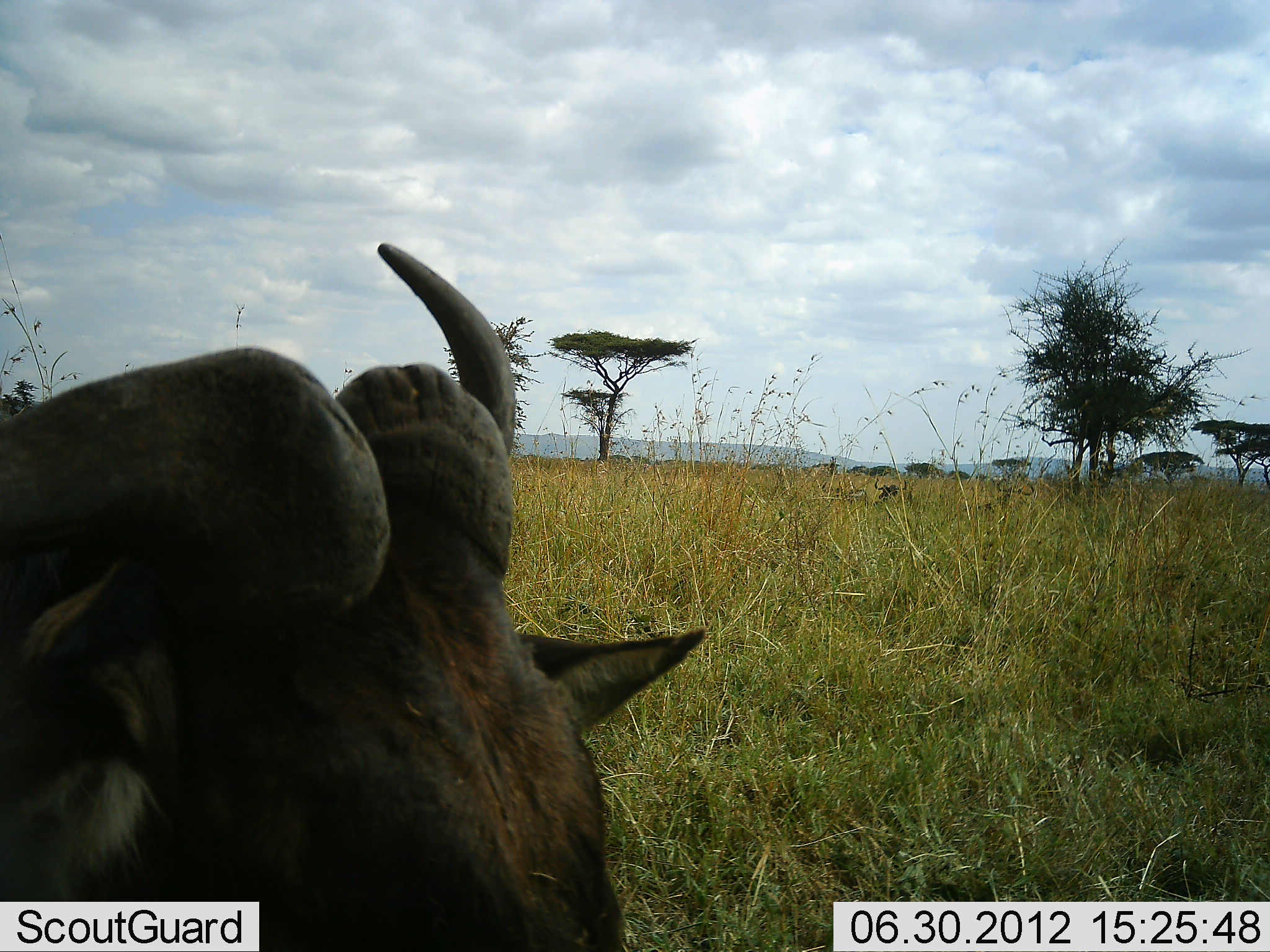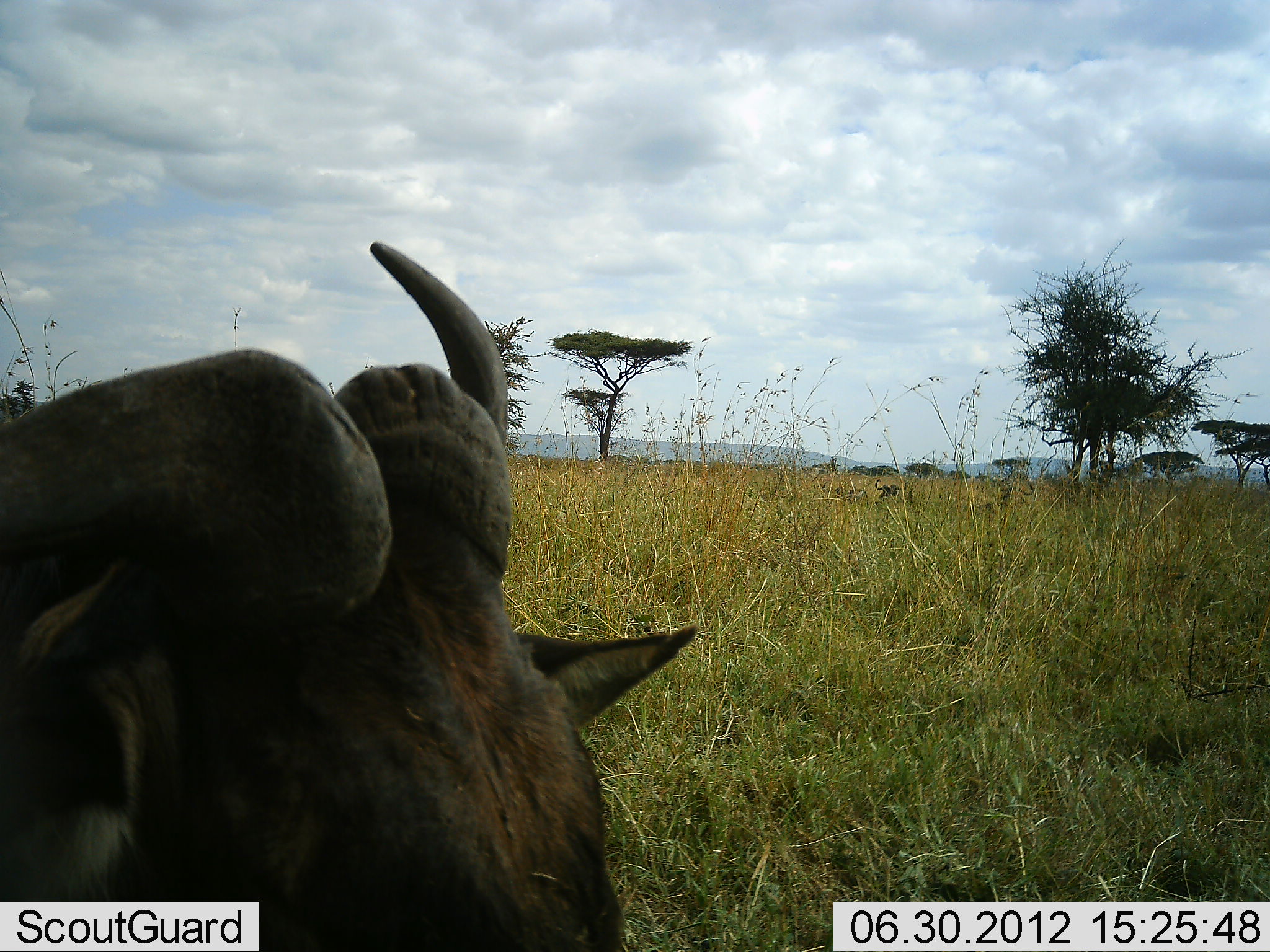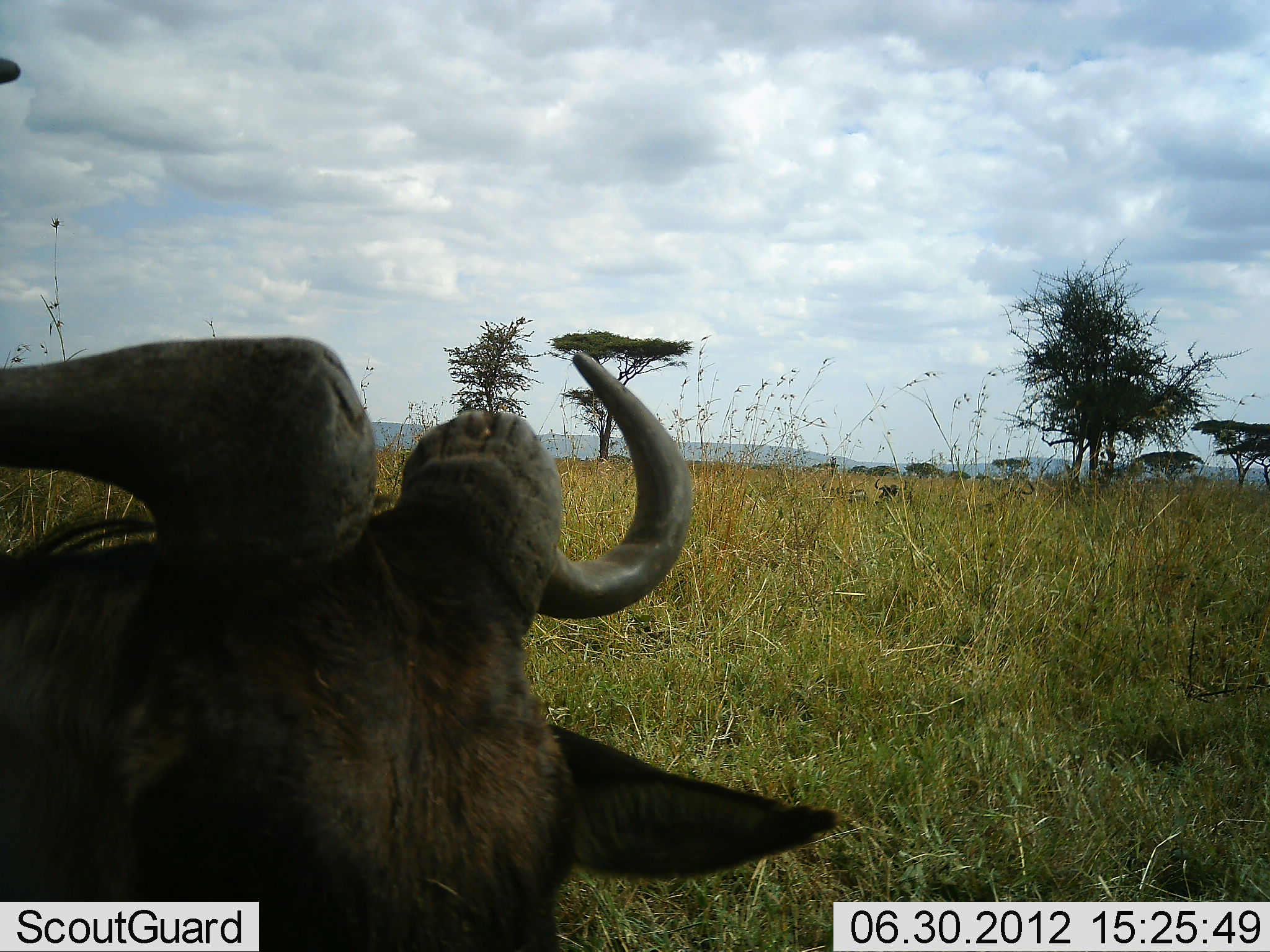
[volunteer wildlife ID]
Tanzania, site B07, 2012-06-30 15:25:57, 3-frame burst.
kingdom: Animalia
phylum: Chordata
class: Mammalia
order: Artiodactyla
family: Bovidae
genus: Connochaetes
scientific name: Connochaetes taurinus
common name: blue wildebeest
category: wildebeest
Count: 1.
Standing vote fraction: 20%.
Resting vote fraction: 80%.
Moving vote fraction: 0%.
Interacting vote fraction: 0%.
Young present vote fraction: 0%.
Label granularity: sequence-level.